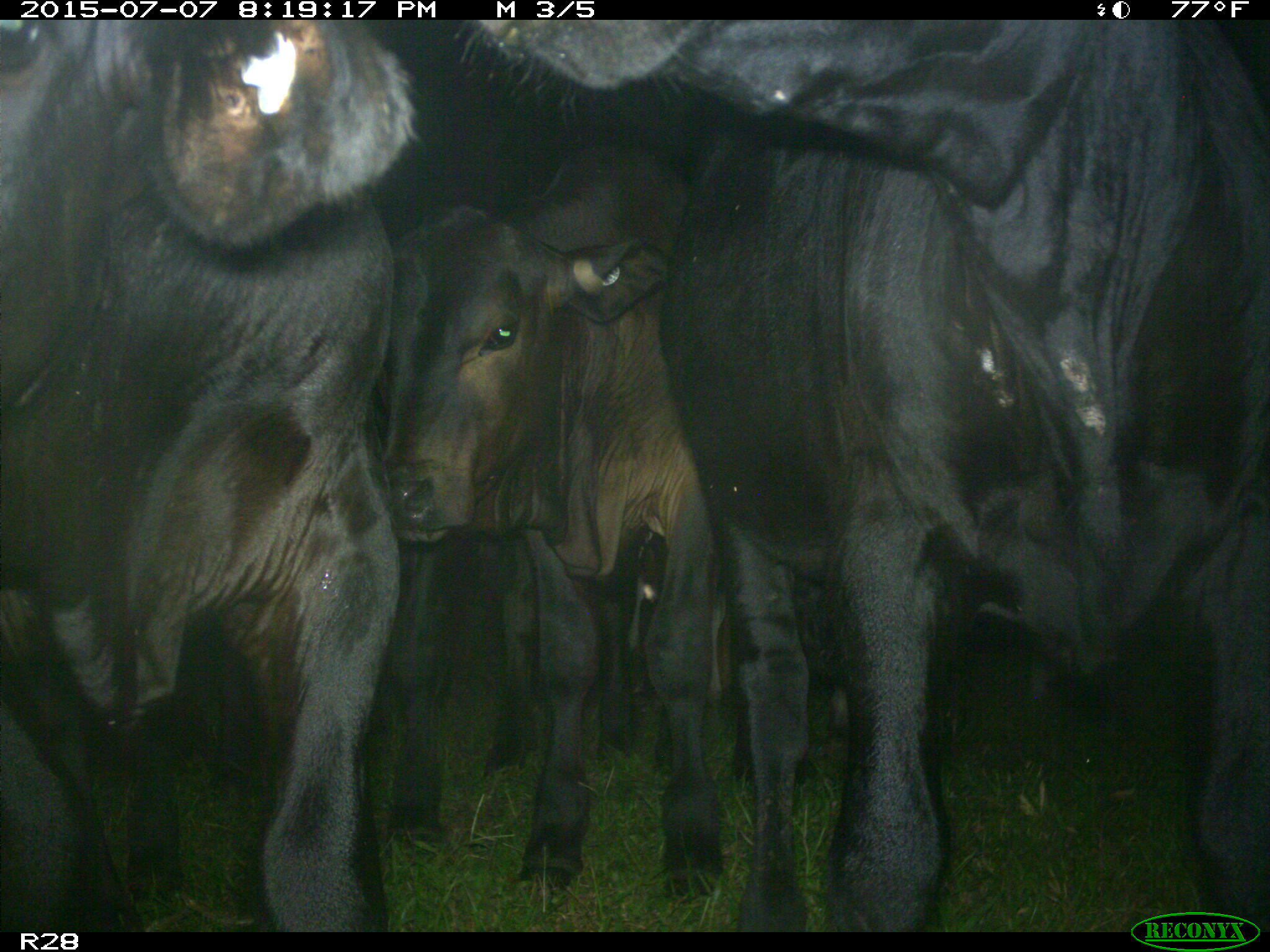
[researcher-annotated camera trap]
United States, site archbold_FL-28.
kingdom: Animalia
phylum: Chordata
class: Mammalia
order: Artiodactyla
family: Bovidae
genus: Bos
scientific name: Bos taurus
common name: domestic cow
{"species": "Bos taurus (domestic cow)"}